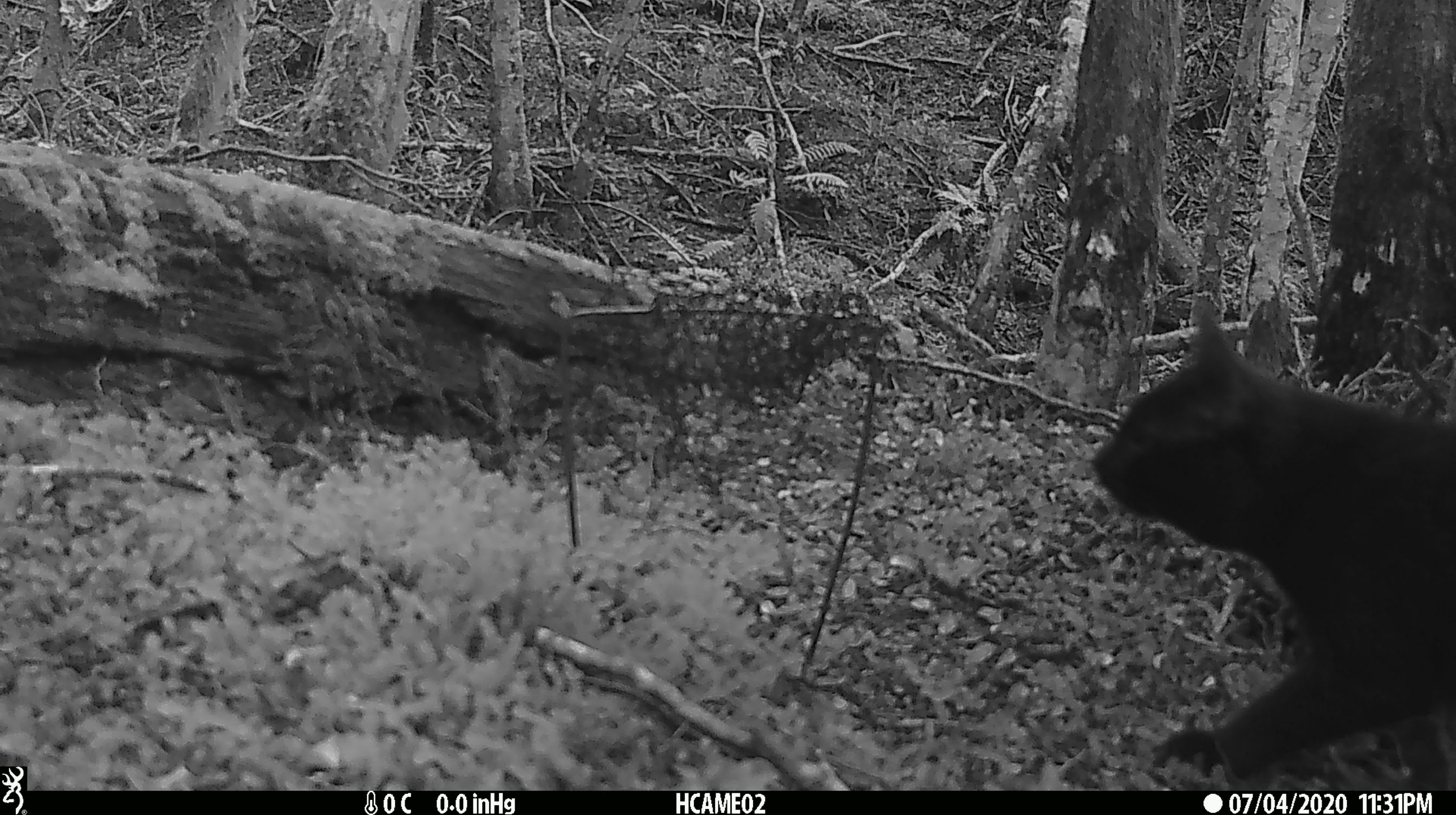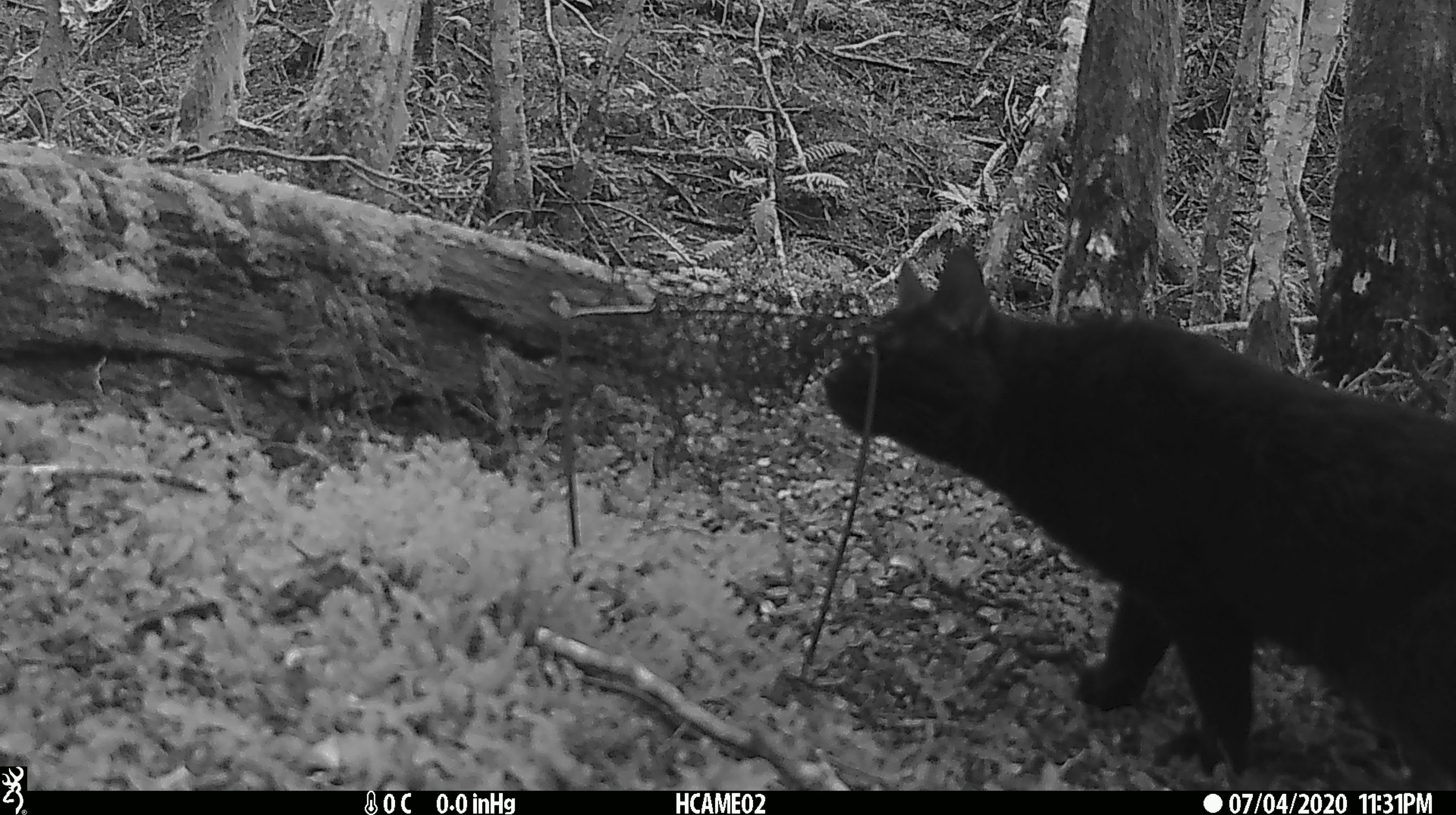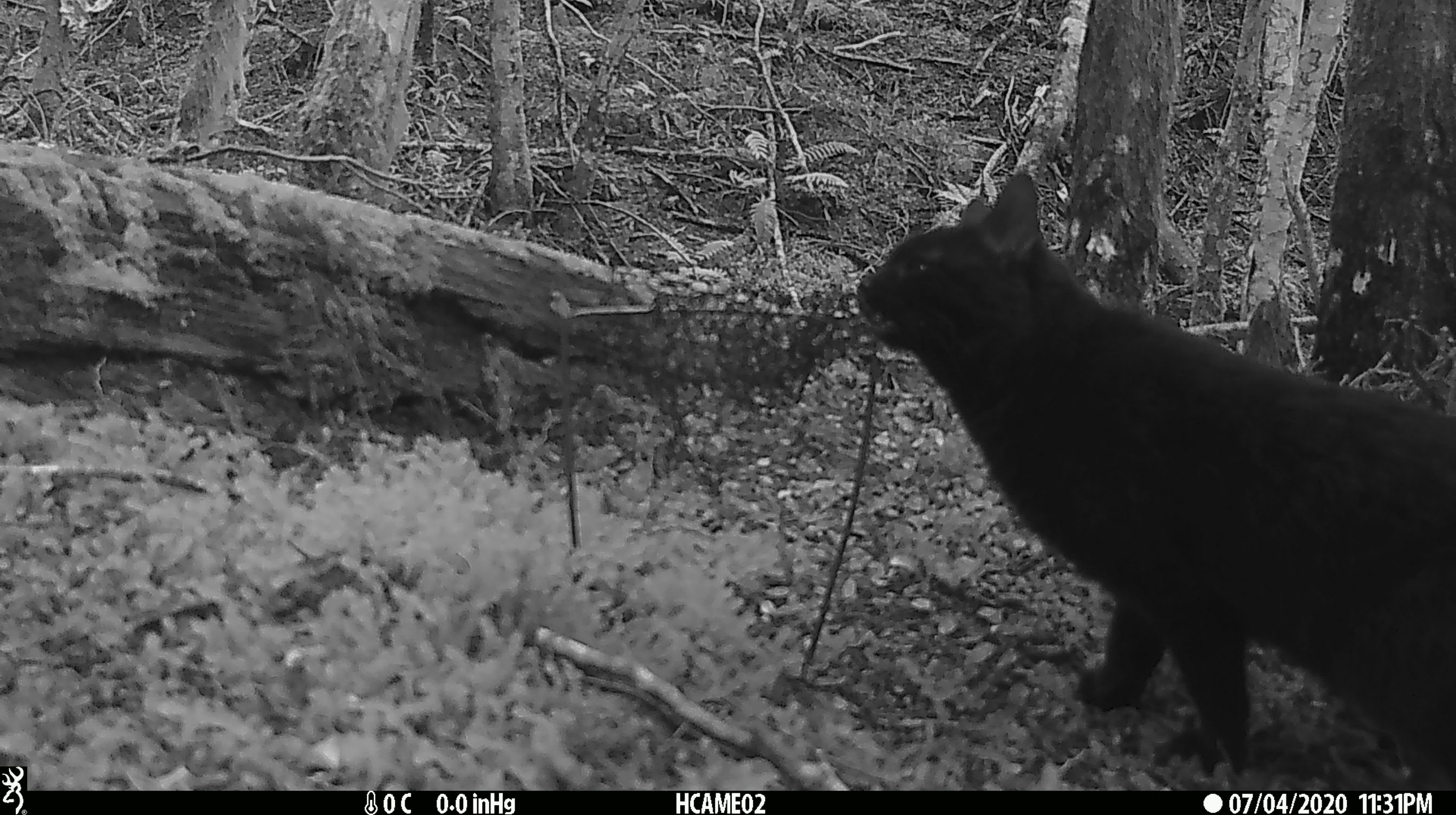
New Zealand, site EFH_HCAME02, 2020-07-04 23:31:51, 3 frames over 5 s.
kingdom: Animalia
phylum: Chordata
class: Mammalia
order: Carnivora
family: Felidae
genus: Felis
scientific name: Felis catus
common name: domestic cat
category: cat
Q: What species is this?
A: Cat (domestic cat) (Felis catus).